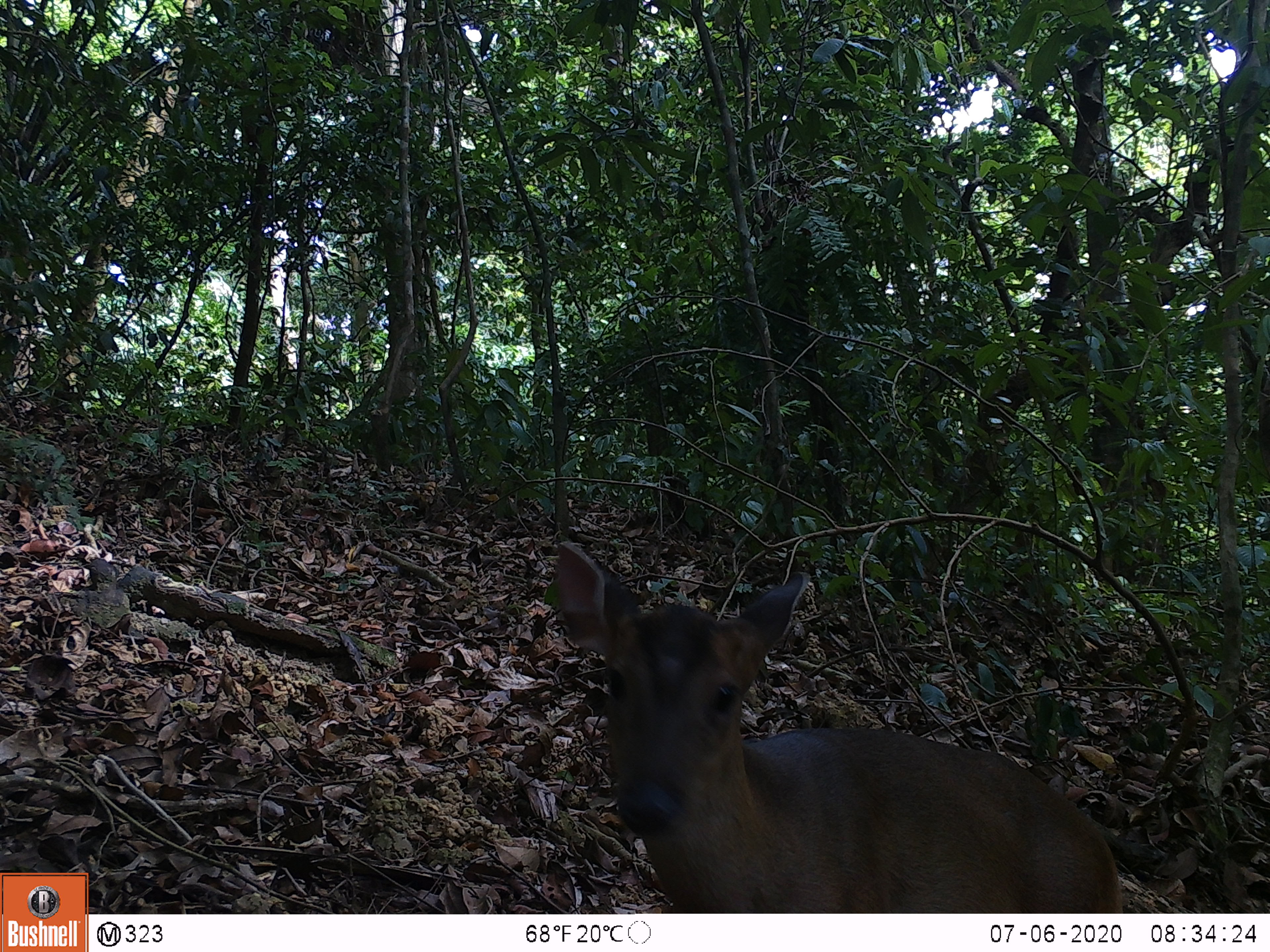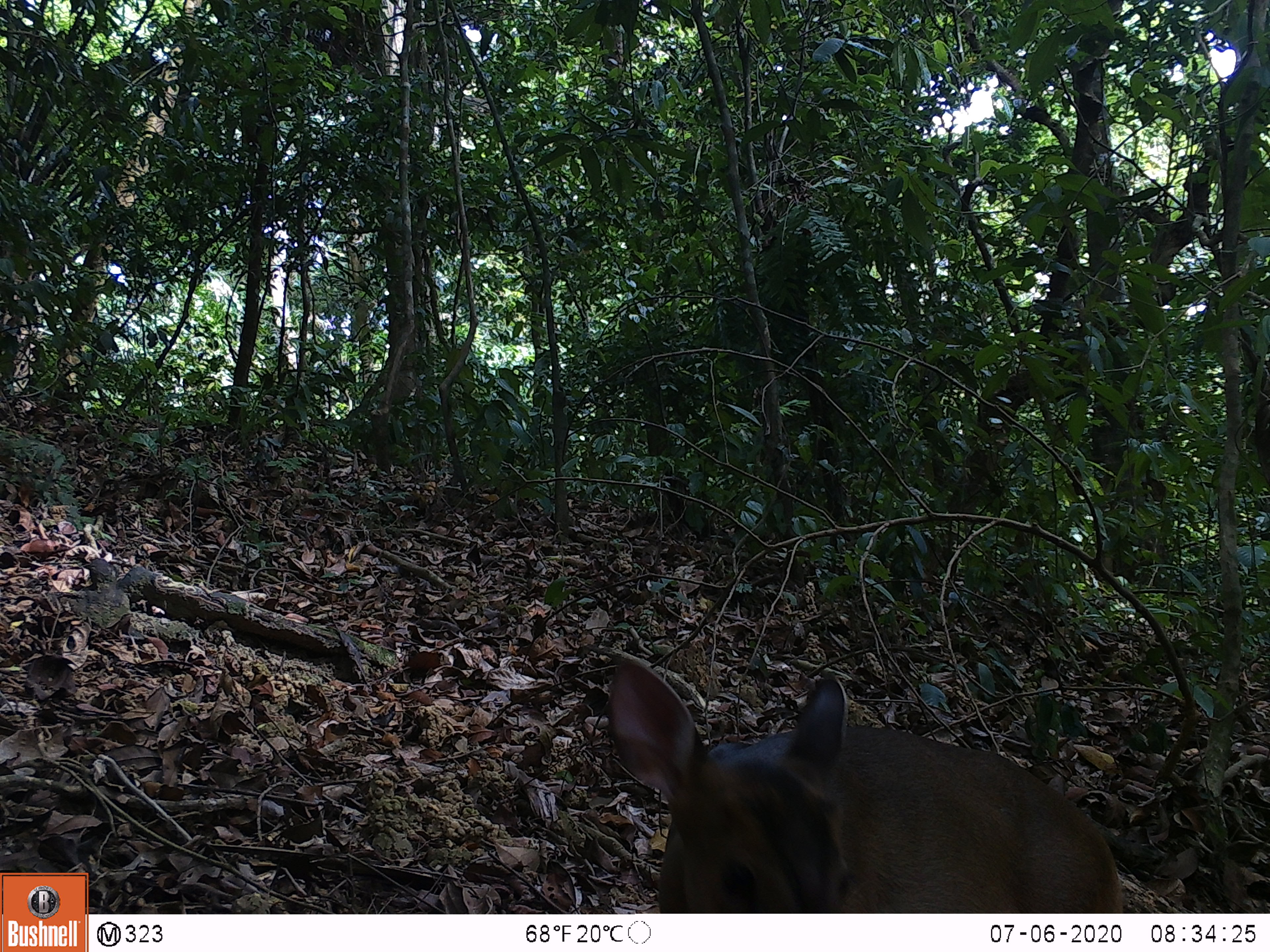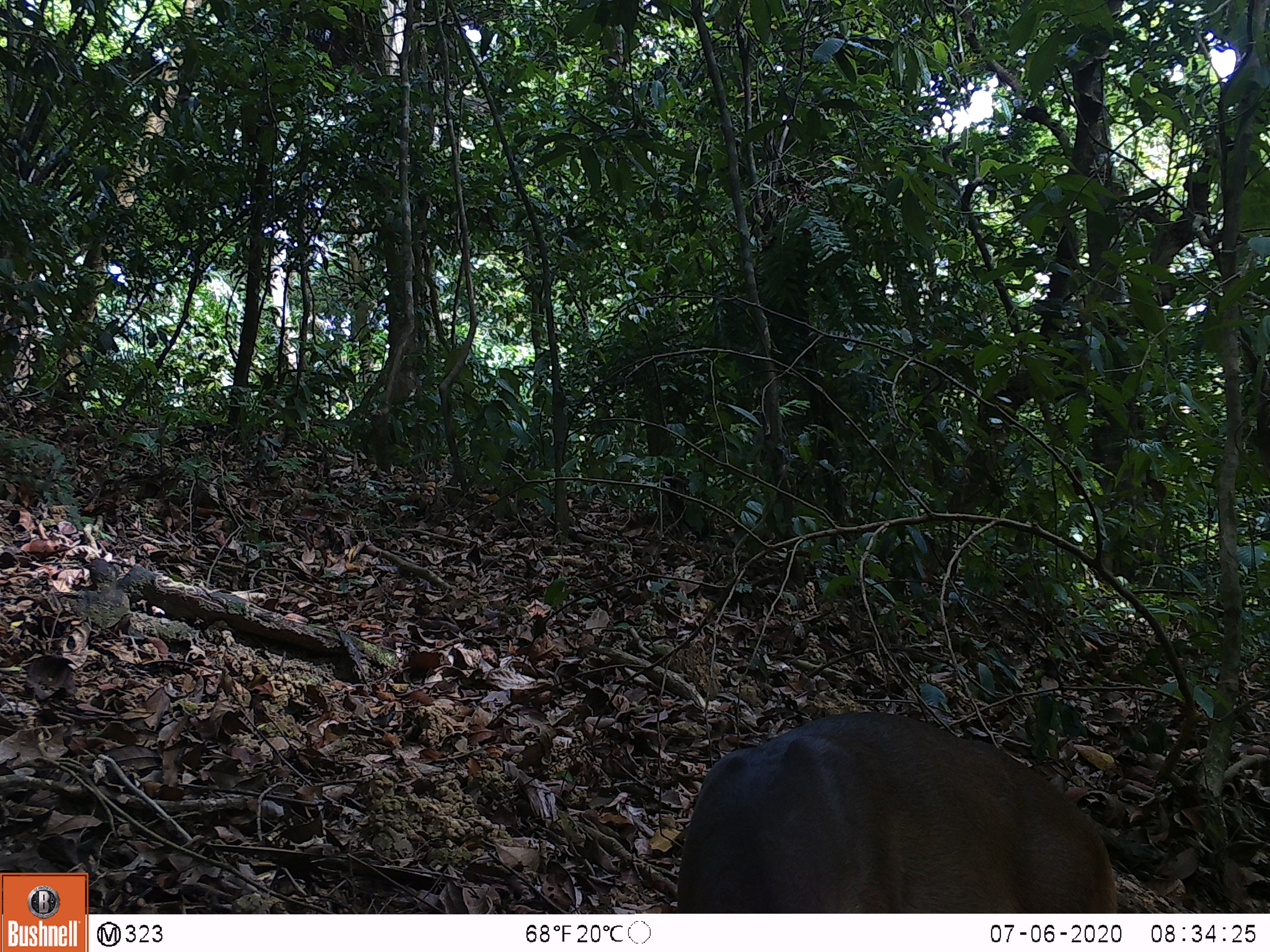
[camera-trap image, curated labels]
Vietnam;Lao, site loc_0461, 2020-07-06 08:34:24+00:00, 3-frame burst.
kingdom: Animalia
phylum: Chordata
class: Mammalia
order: Artiodactyla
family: Cervidae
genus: Muntiacus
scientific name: Muntiacus vuquangensis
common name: large-antlered muntjac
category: large antlered muntjac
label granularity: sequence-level